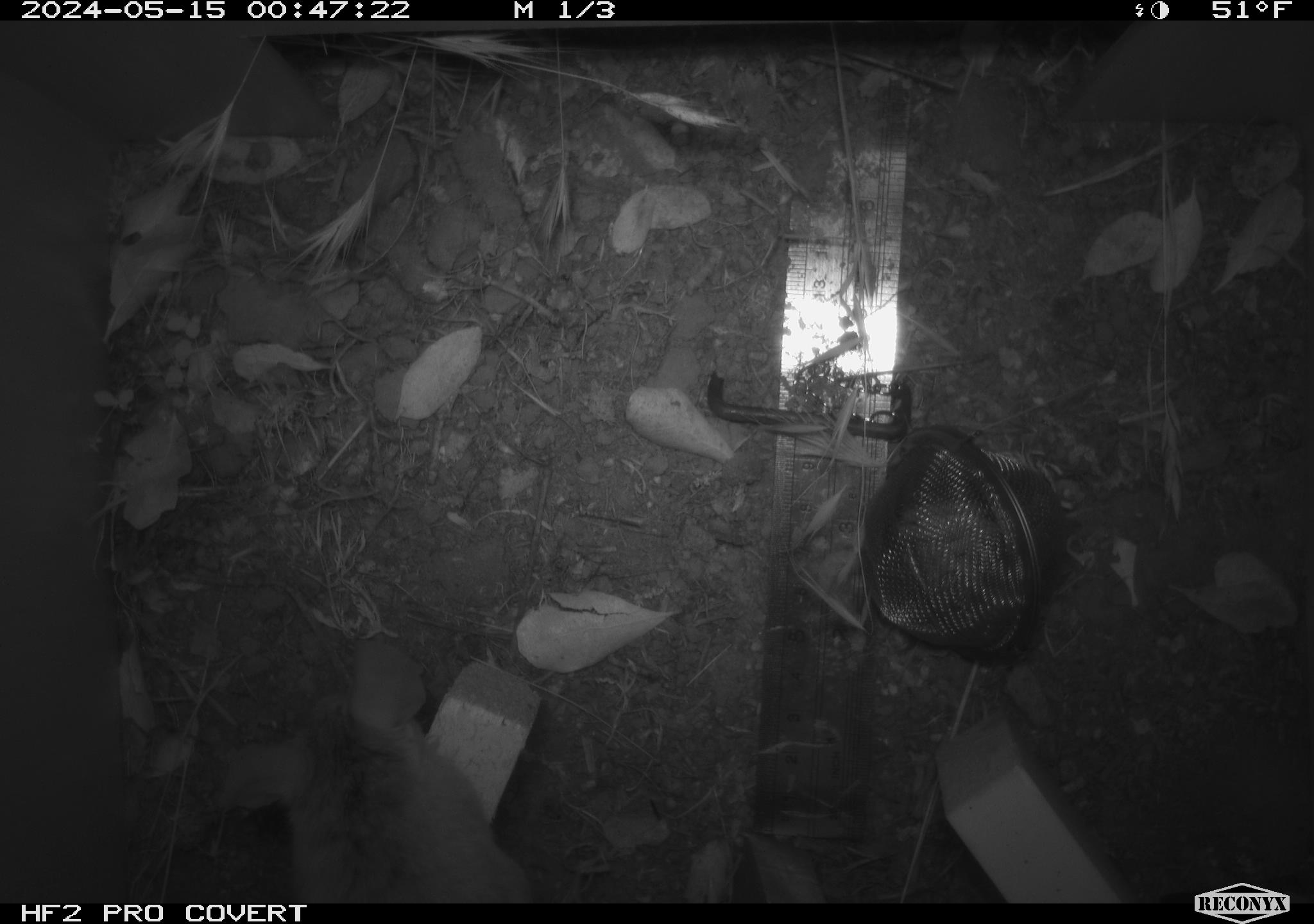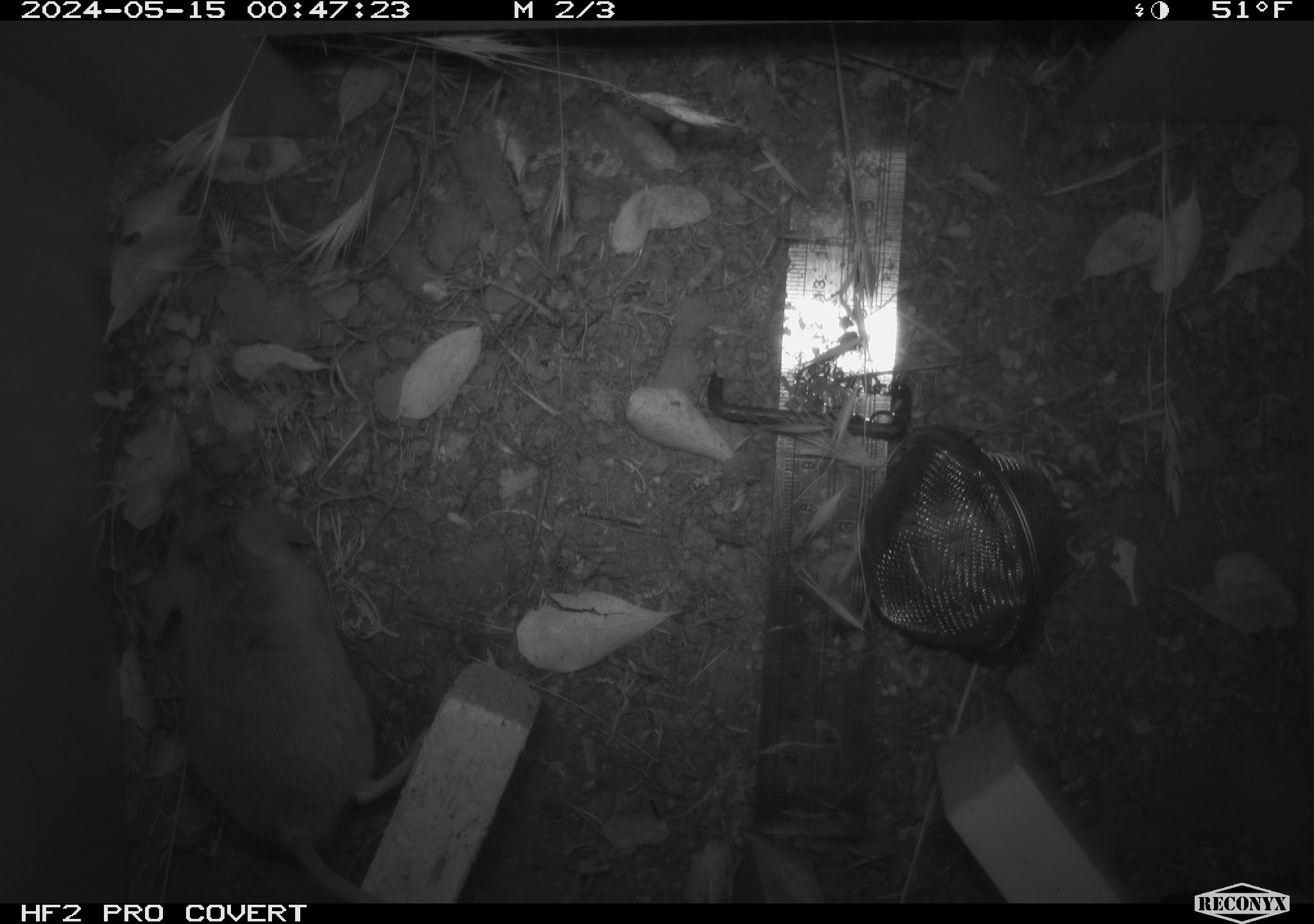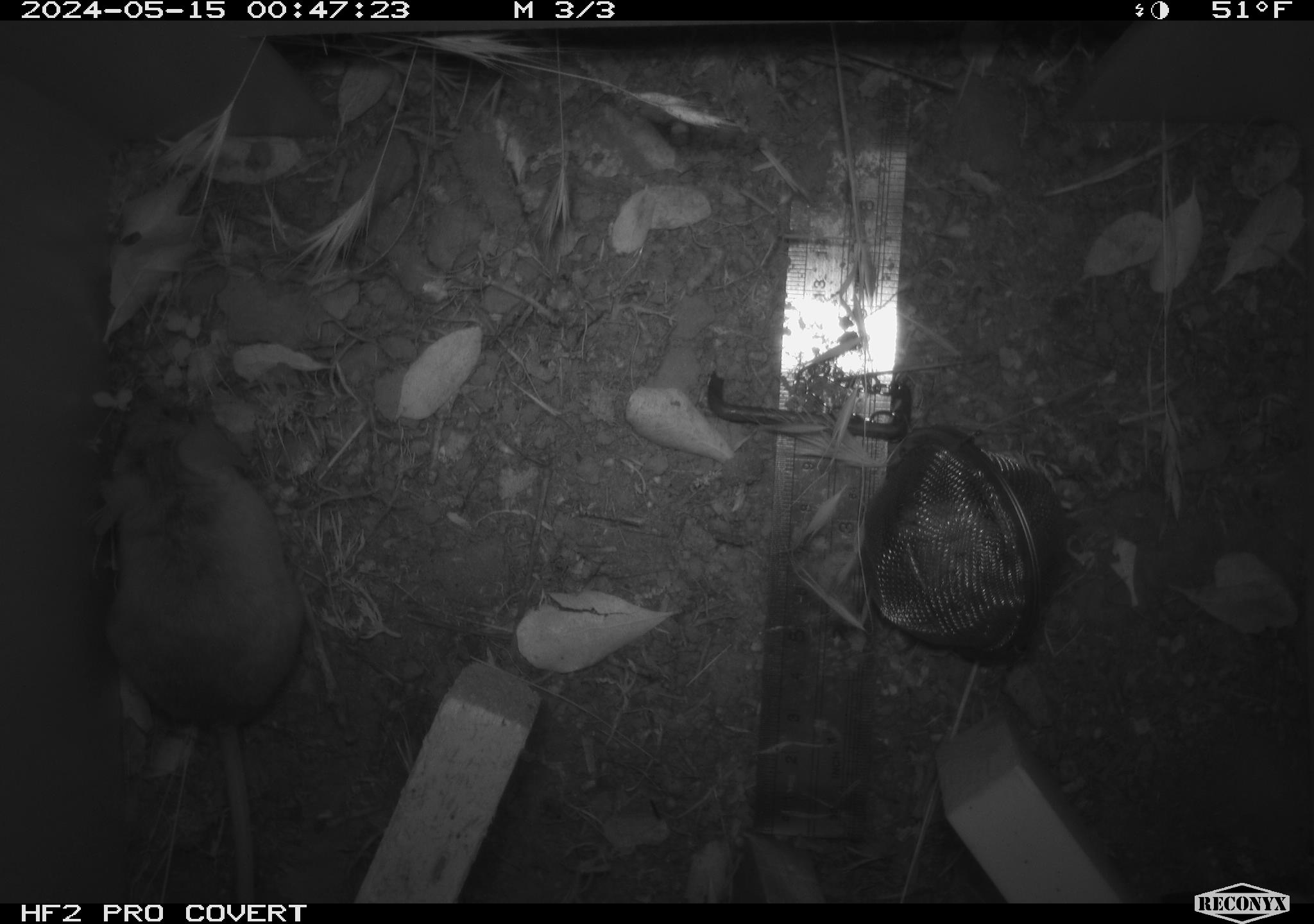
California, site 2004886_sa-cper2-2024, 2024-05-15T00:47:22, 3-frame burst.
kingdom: Animalia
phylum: Chordata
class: Mammalia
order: Rodentia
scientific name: Rodentia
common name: rodent